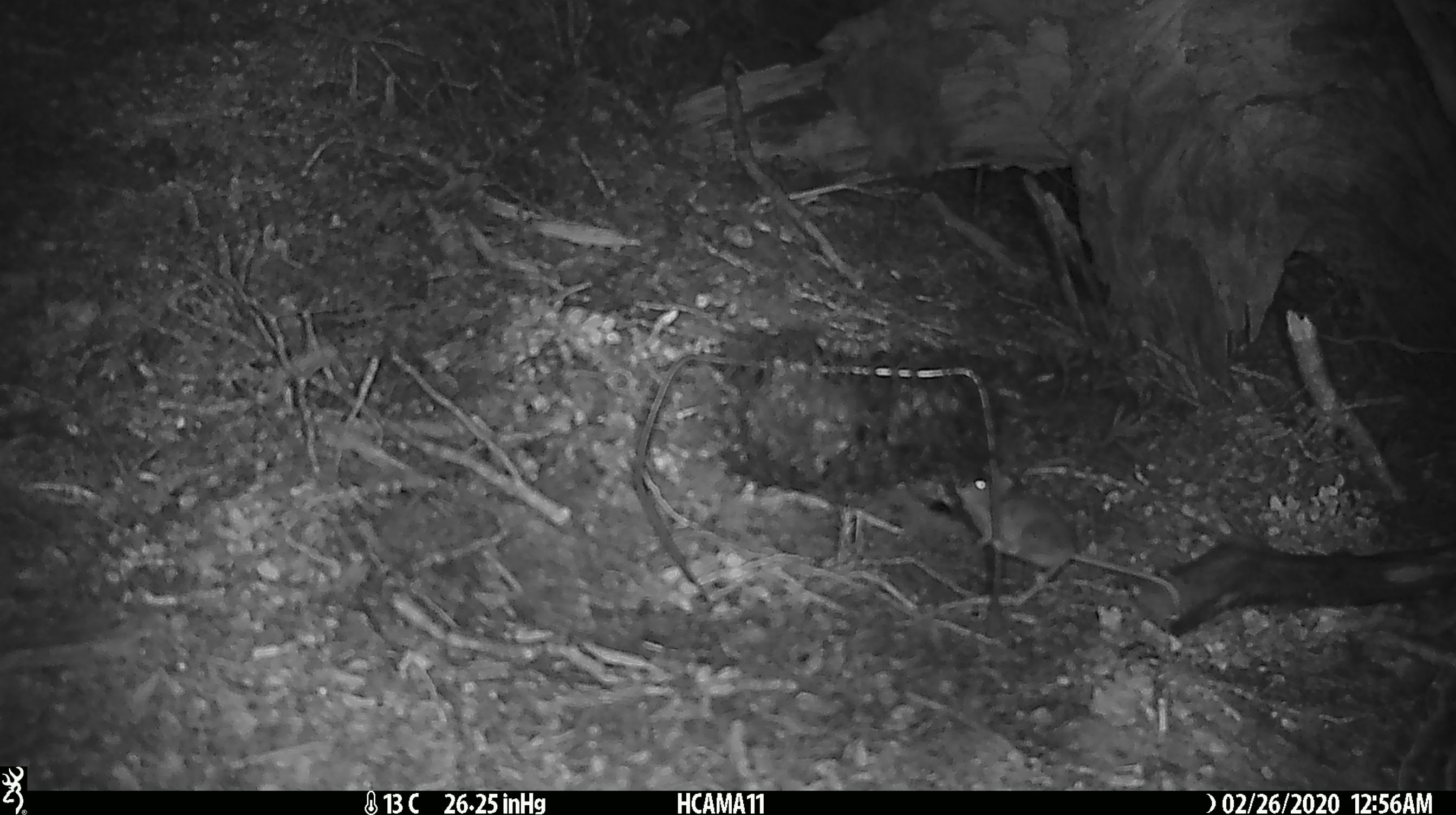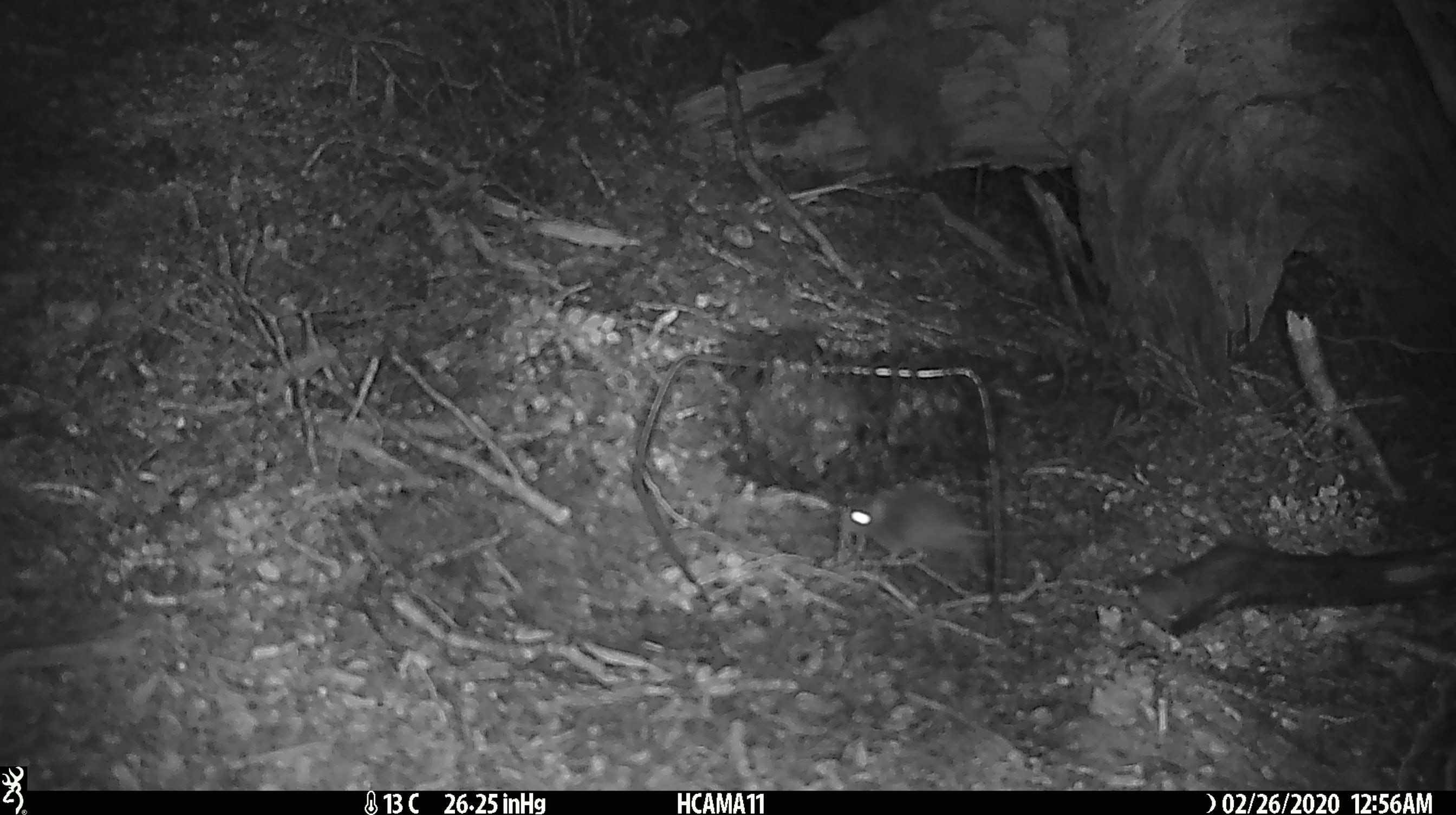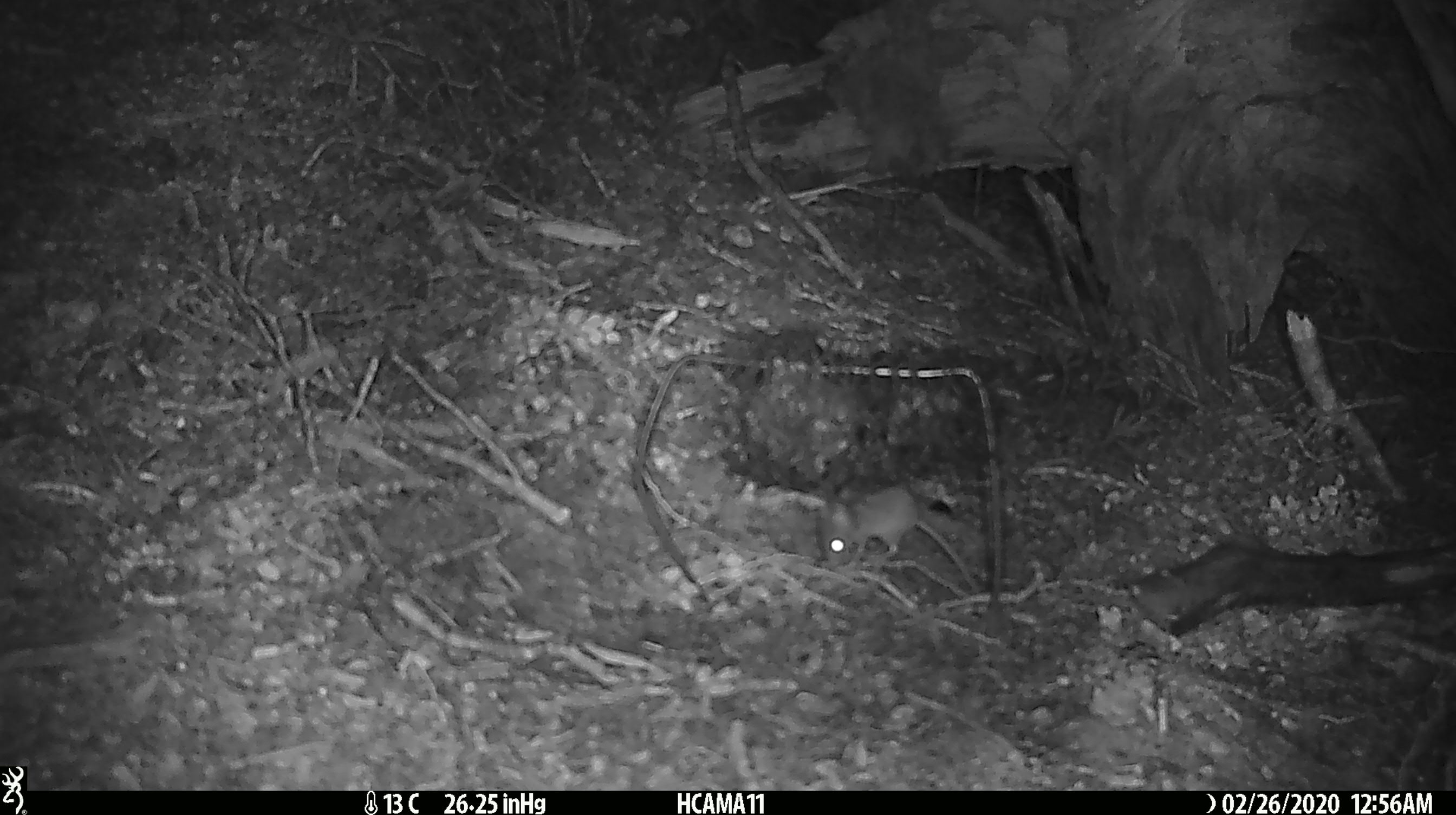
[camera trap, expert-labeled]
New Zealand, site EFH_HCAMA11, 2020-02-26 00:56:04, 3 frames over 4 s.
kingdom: Animalia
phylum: Chordata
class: Mammalia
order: Rodentia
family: Muridae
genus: Mus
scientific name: Mus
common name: mouse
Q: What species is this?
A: Mouse (Mus).